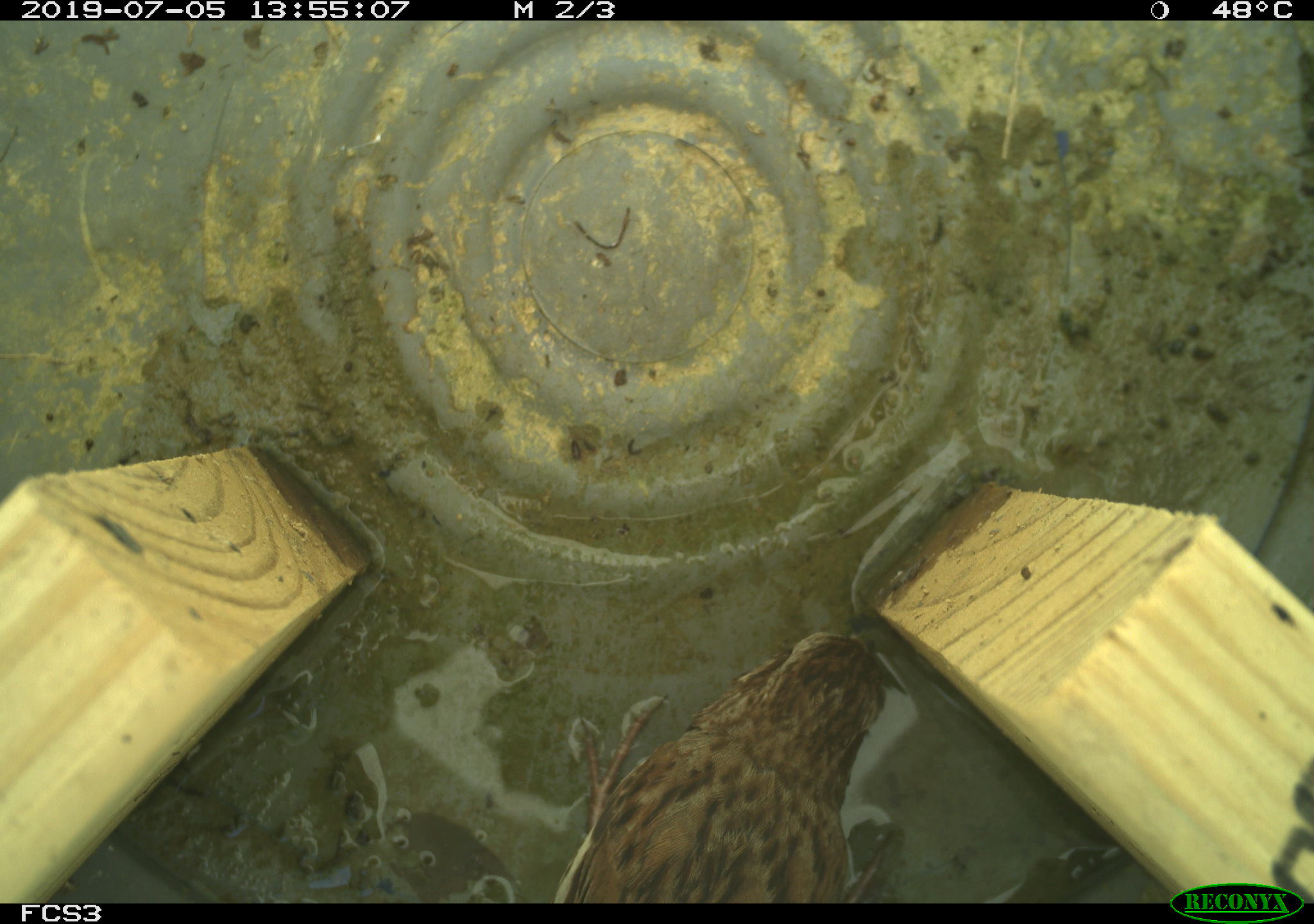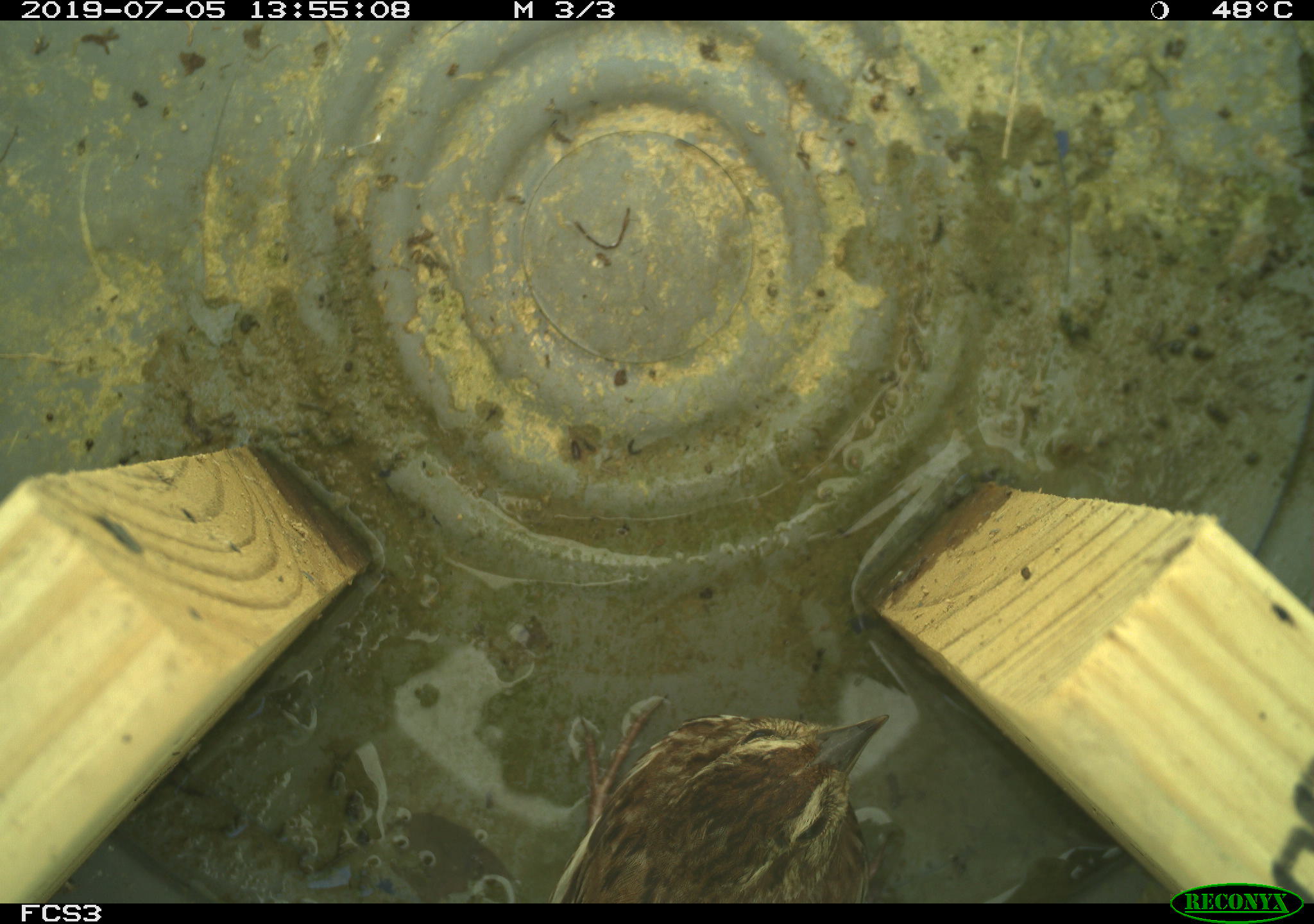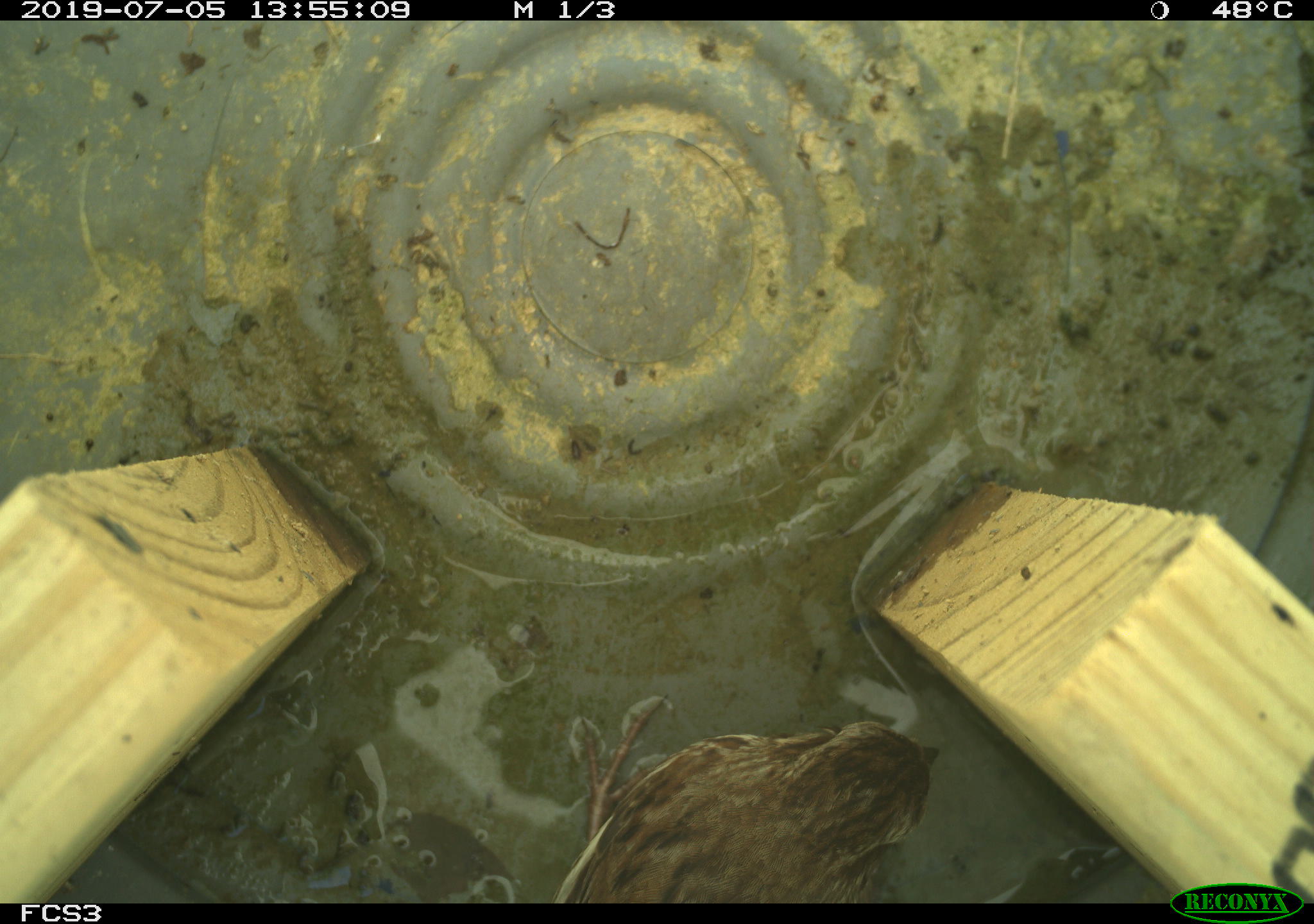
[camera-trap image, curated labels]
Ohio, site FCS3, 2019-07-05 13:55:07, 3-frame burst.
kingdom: Animalia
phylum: Chordata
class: Aves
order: Passeriformes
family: Passerellidae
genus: Melospiza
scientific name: Melospiza melodia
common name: song sparrow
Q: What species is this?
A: Song sparrow (Melospiza melodia).